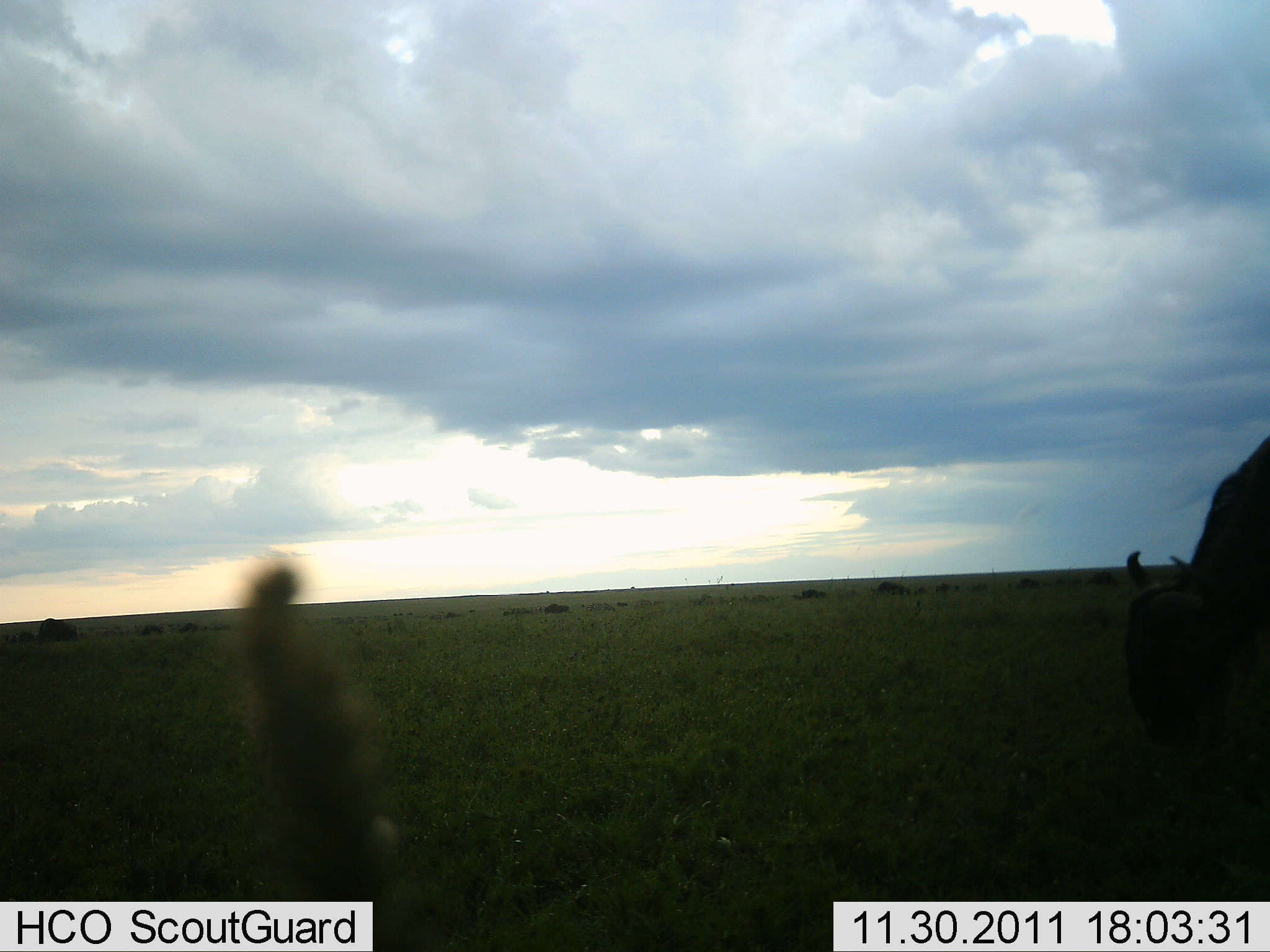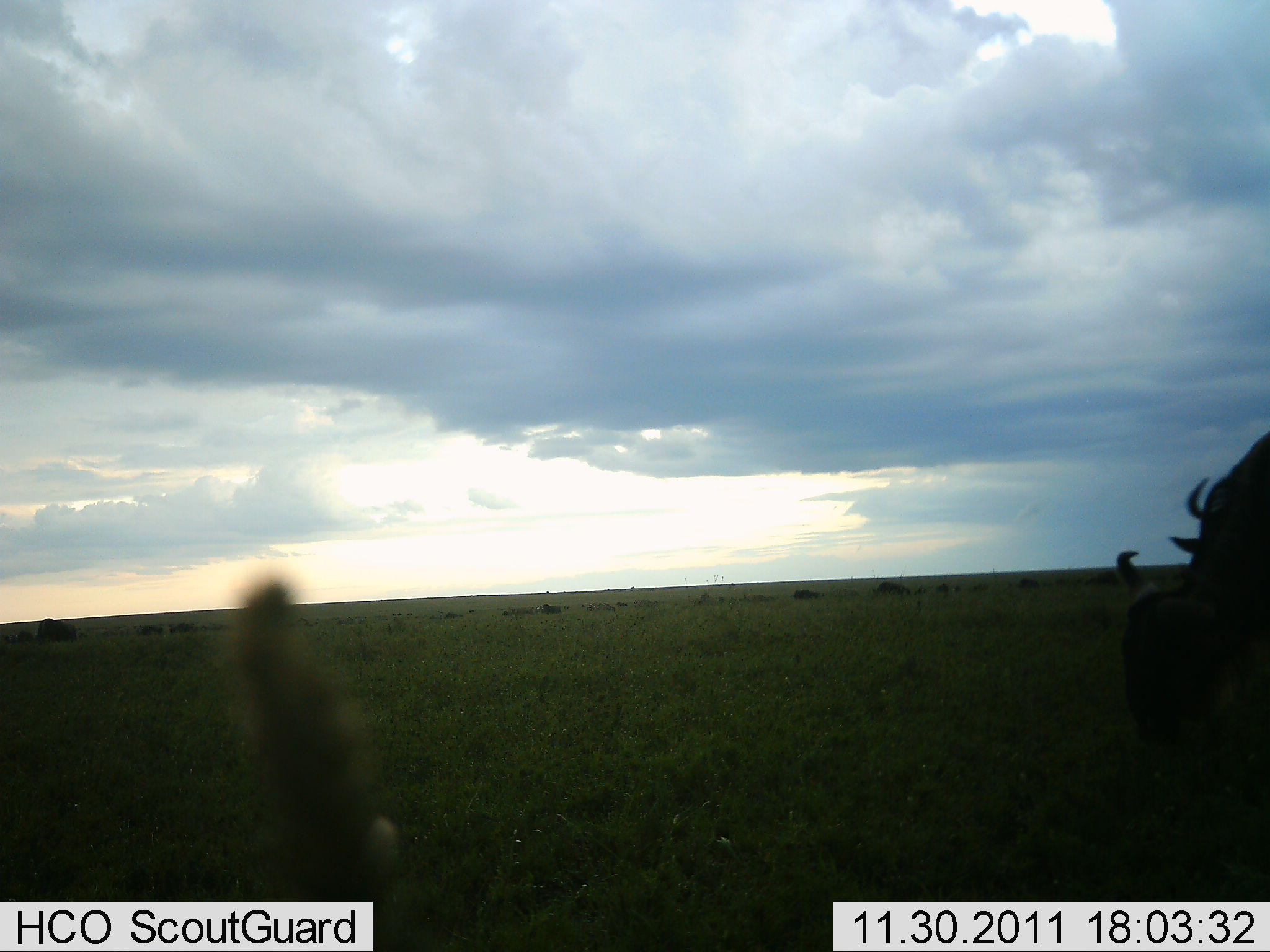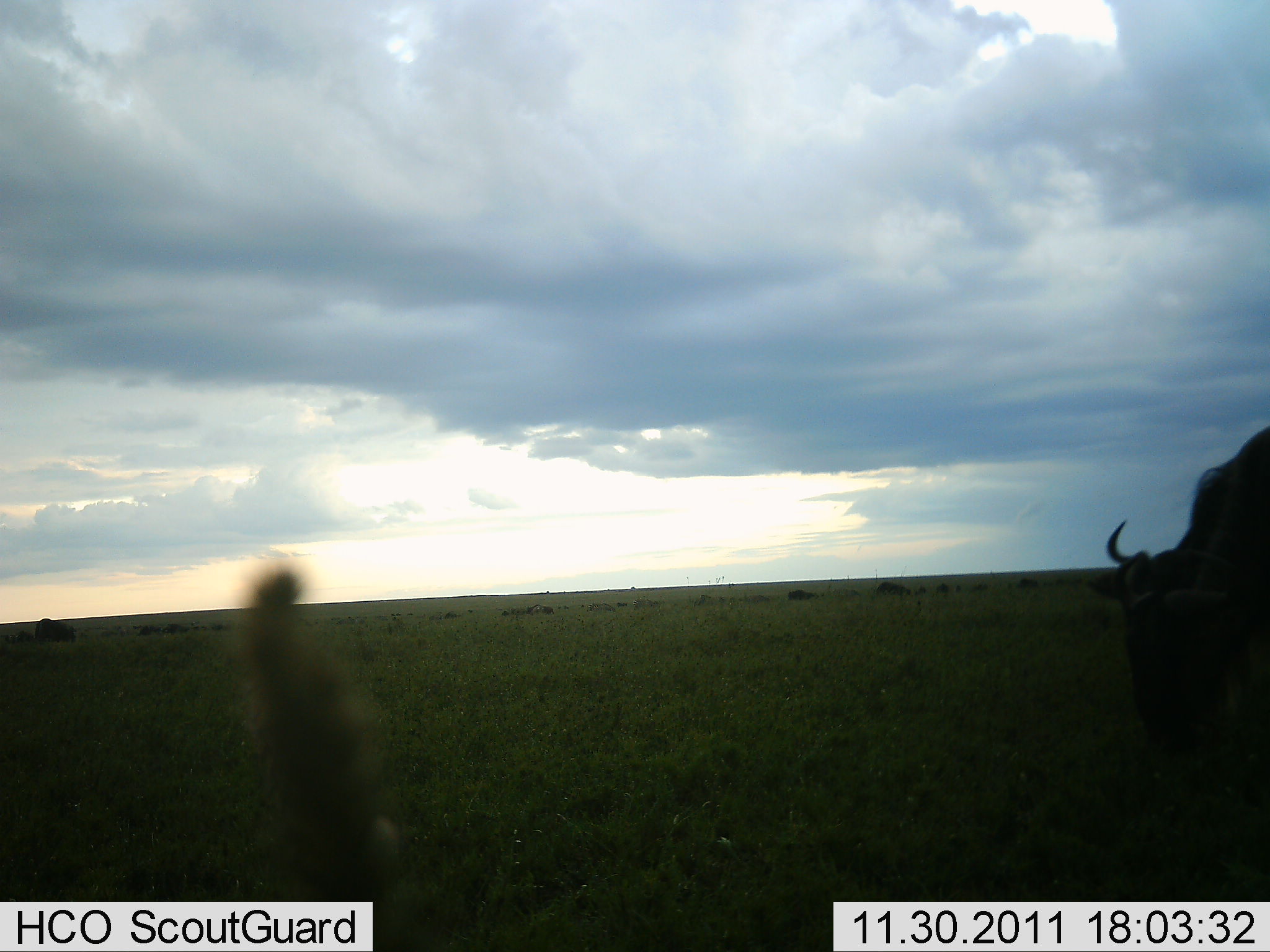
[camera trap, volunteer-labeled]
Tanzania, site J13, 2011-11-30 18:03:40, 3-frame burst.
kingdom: Animalia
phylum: Chordata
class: Mammalia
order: Artiodactyla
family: Bovidae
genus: Connochaetes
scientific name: Connochaetes taurinus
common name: blue wildebeest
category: wildebeest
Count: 2.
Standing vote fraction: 15%.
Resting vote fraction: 0%.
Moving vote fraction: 0%.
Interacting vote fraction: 0%.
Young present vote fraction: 0%.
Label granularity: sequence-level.